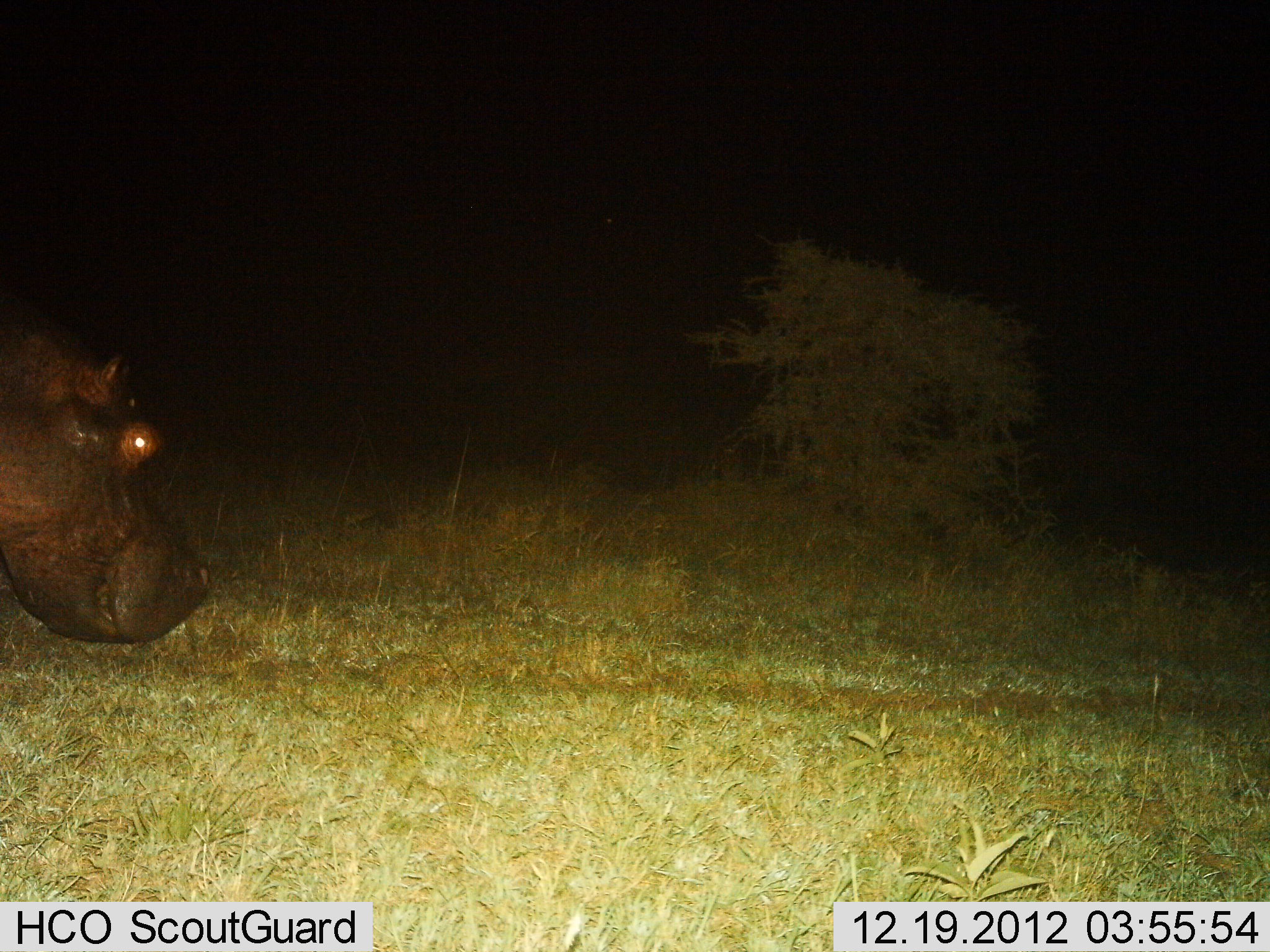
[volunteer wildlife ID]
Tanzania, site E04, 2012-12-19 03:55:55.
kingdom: Animalia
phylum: Chordata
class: Mammalia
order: Artiodactyla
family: Hippopotamidae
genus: Hippopotamus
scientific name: Hippopotamus amphibius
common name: hippopotamus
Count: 1.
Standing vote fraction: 37%.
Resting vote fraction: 3%.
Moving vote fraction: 57%.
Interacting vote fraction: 0%.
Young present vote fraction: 0%.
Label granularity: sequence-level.